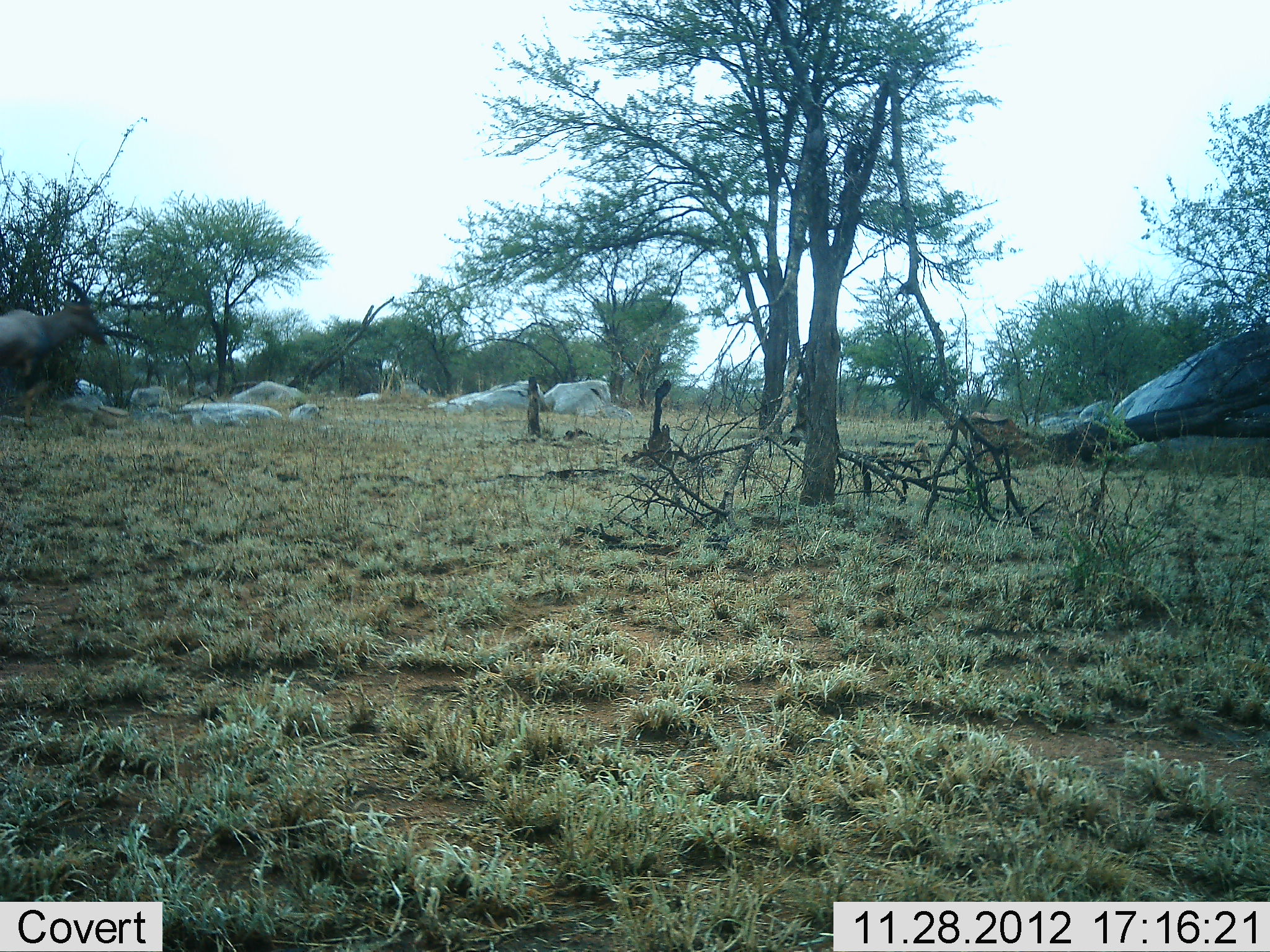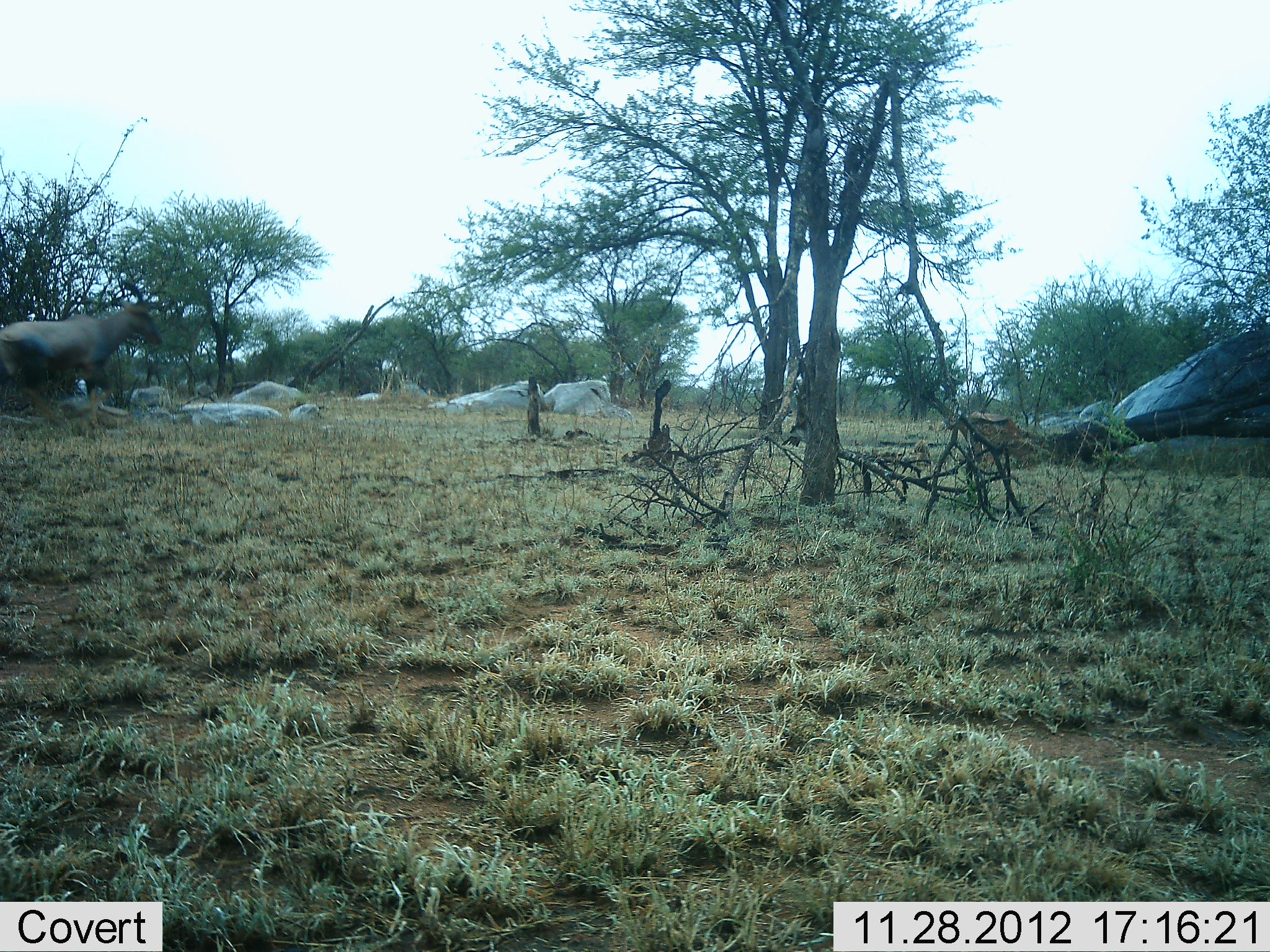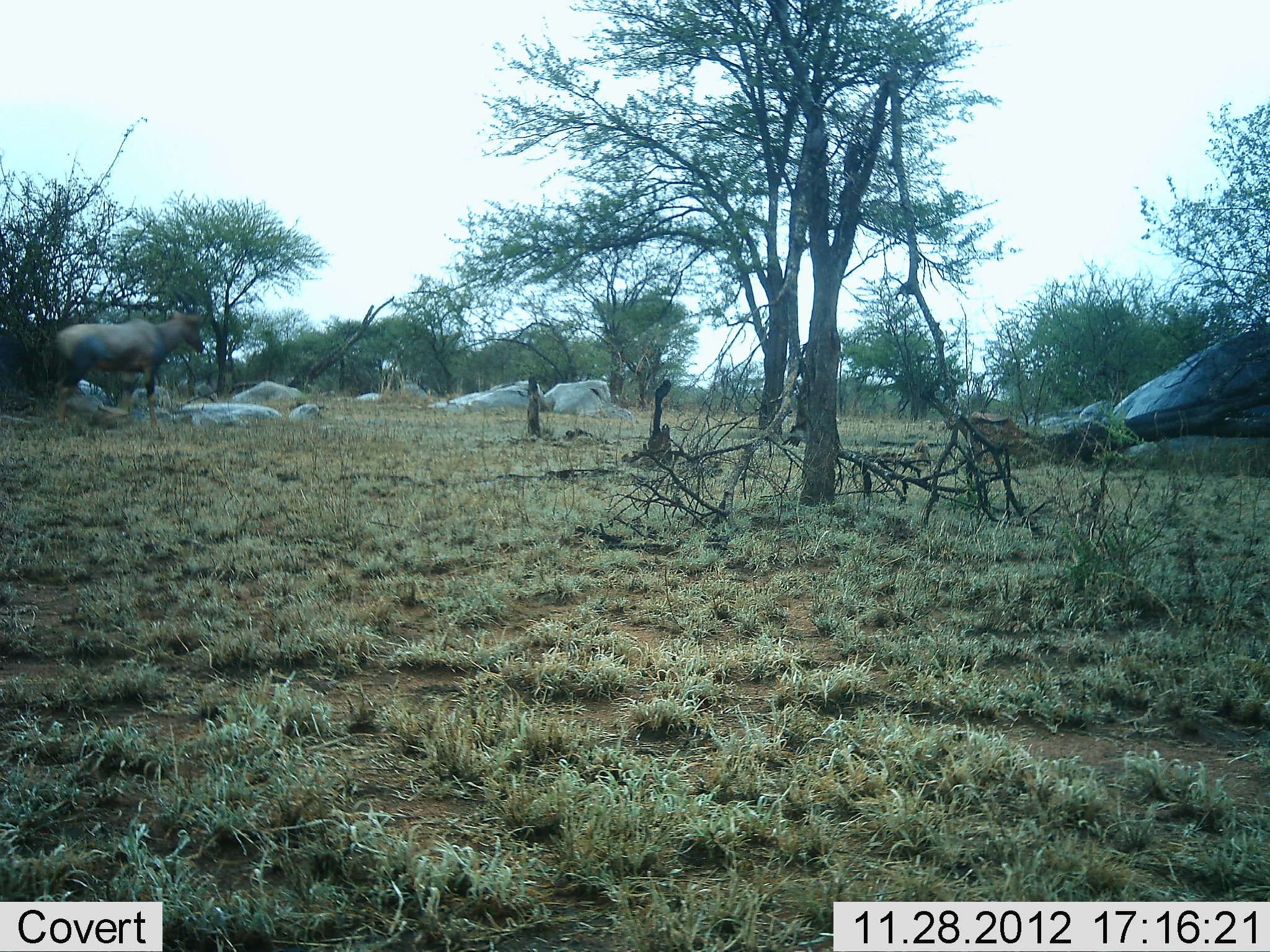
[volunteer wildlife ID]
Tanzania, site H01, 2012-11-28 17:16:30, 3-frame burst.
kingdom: Animalia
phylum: Chordata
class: Mammalia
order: Artiodactyla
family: Bovidae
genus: Damaliscus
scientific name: Damaliscus lunatus jimela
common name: topi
Topi (Damaliscus lunatus jimela), count 1. Behavior (volunteer vote fractions): standing 10%, resting 0%, moving 95%, interacting 0%. Young present (vote fraction): 0%. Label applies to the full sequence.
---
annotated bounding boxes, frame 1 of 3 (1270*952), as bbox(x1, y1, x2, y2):
animal: bbox(0, 278, 108, 430)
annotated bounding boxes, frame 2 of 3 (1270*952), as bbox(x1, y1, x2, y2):
animal: bbox(0, 277, 164, 430)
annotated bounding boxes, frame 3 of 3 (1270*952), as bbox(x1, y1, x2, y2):
animal: bbox(51, 289, 207, 431)